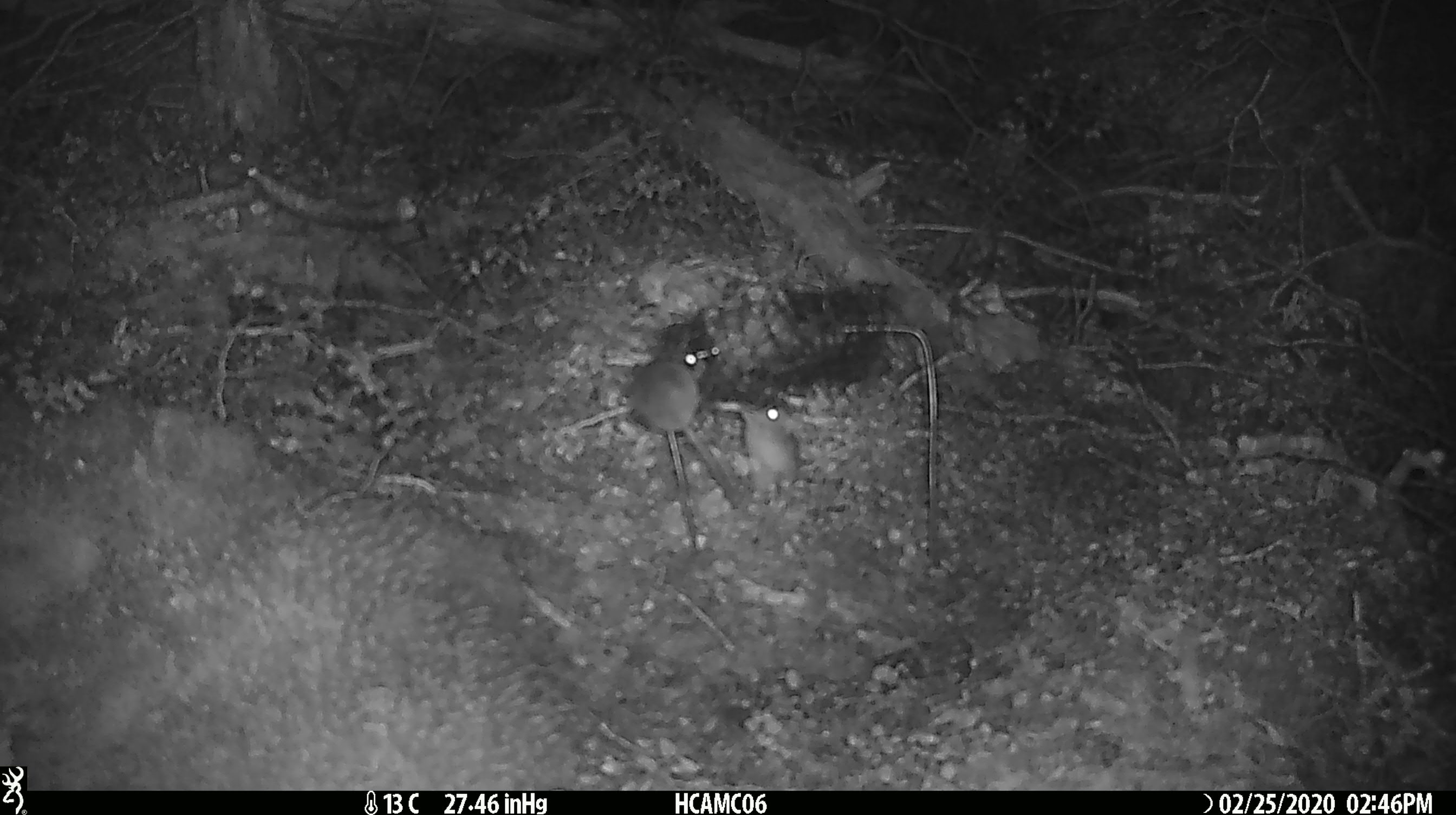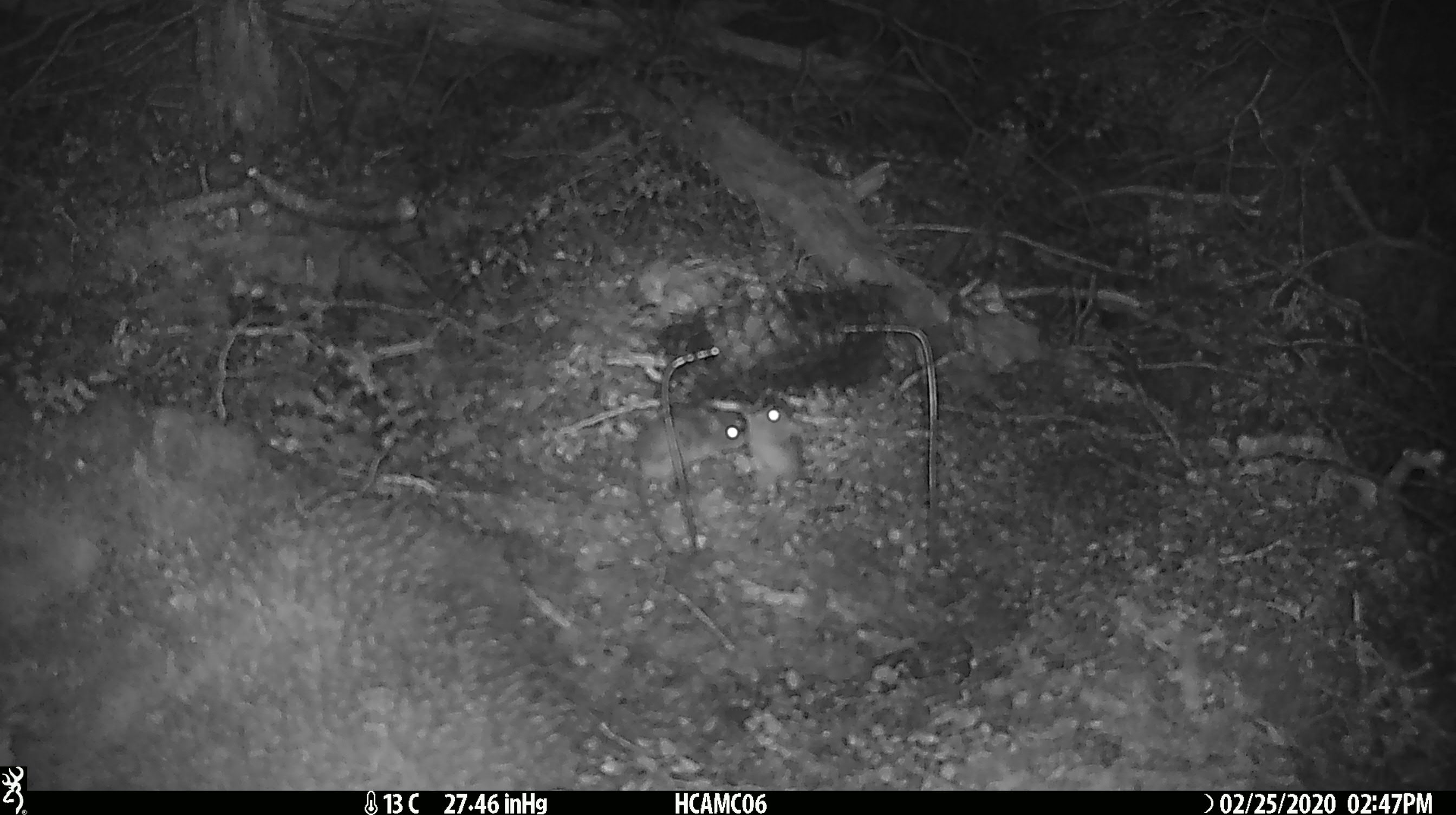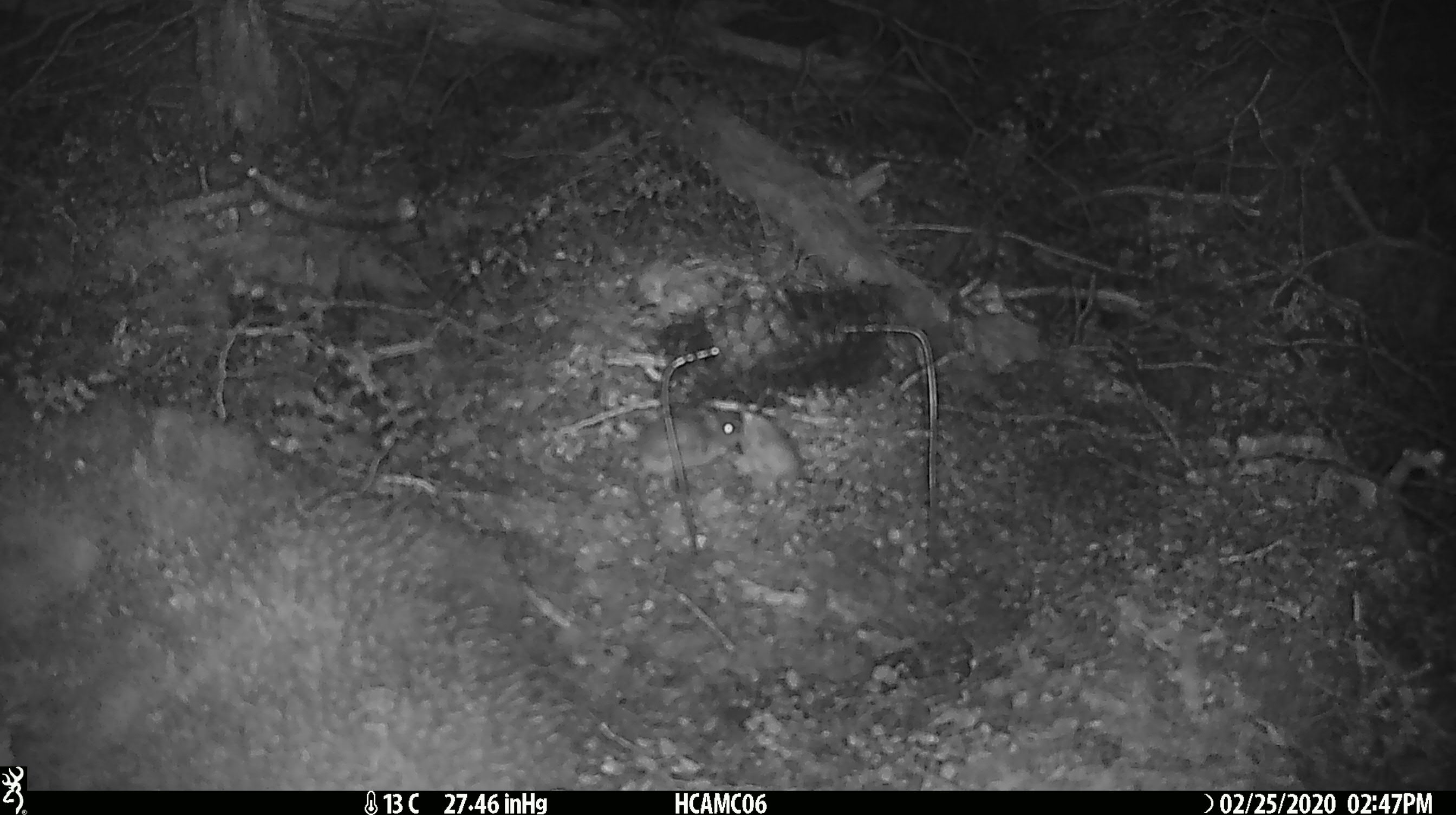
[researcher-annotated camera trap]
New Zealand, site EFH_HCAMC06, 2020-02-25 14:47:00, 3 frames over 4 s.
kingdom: Animalia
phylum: Chordata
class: Mammalia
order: Rodentia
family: Muridae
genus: Mus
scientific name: Mus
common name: mouse